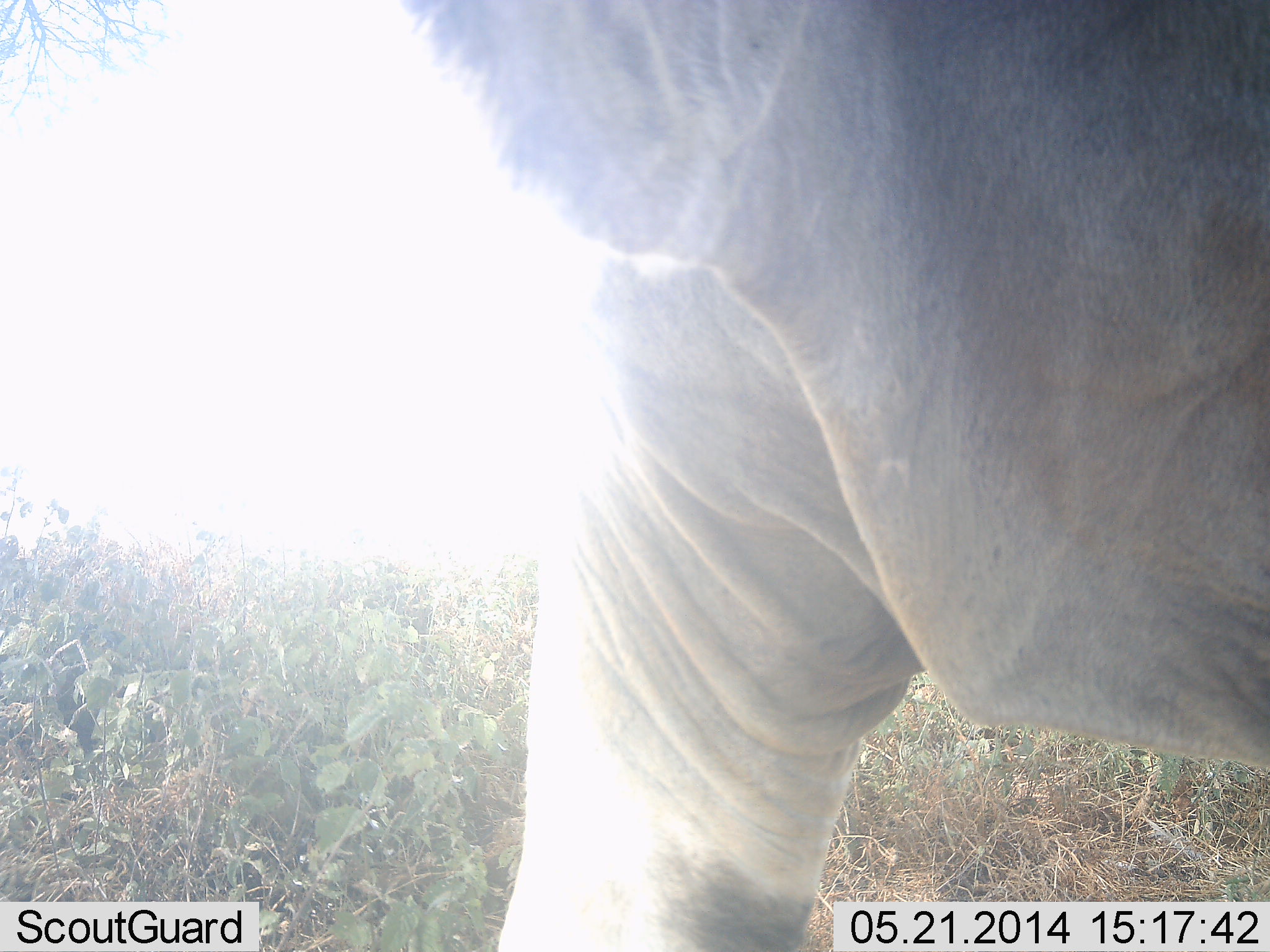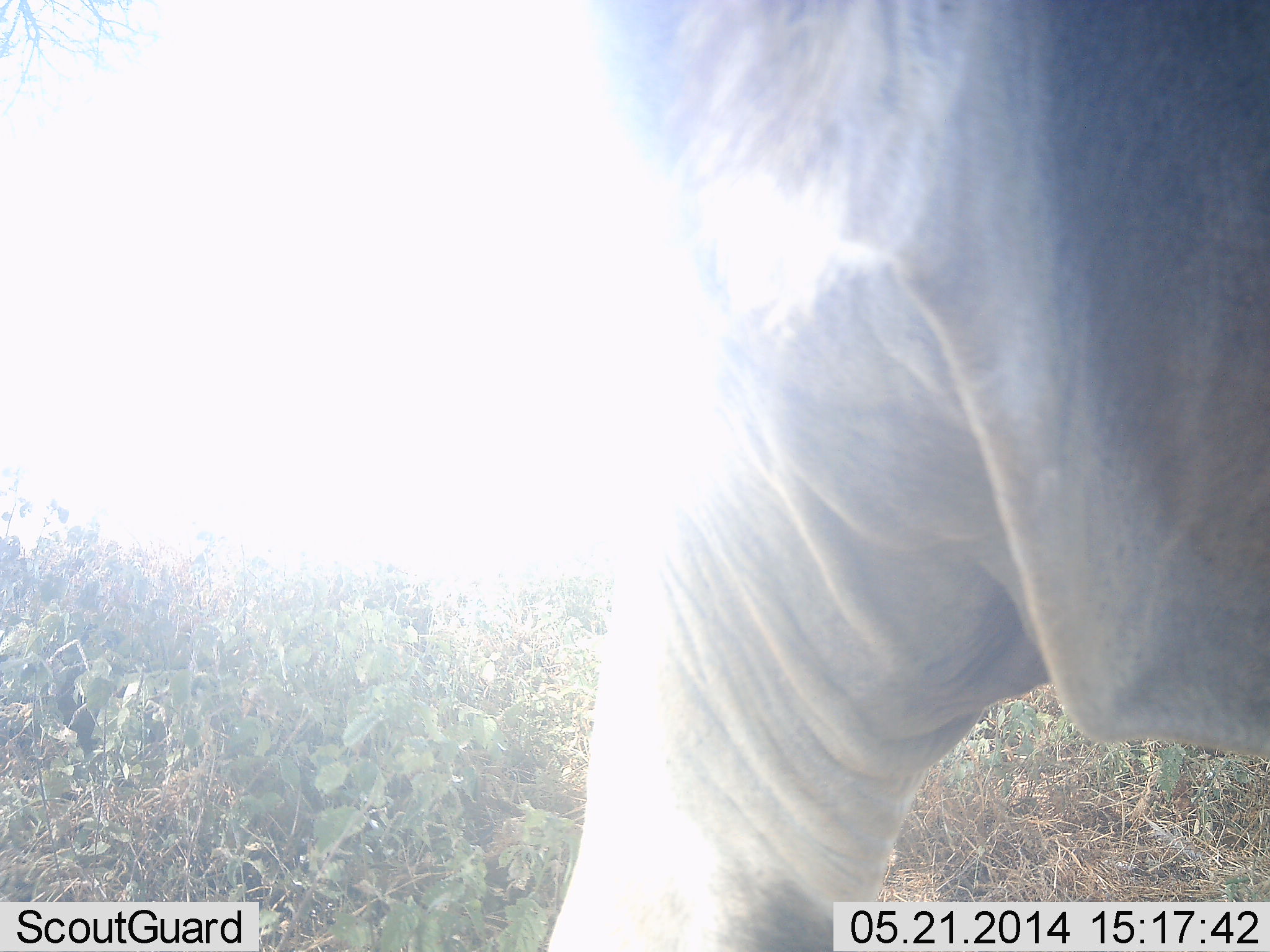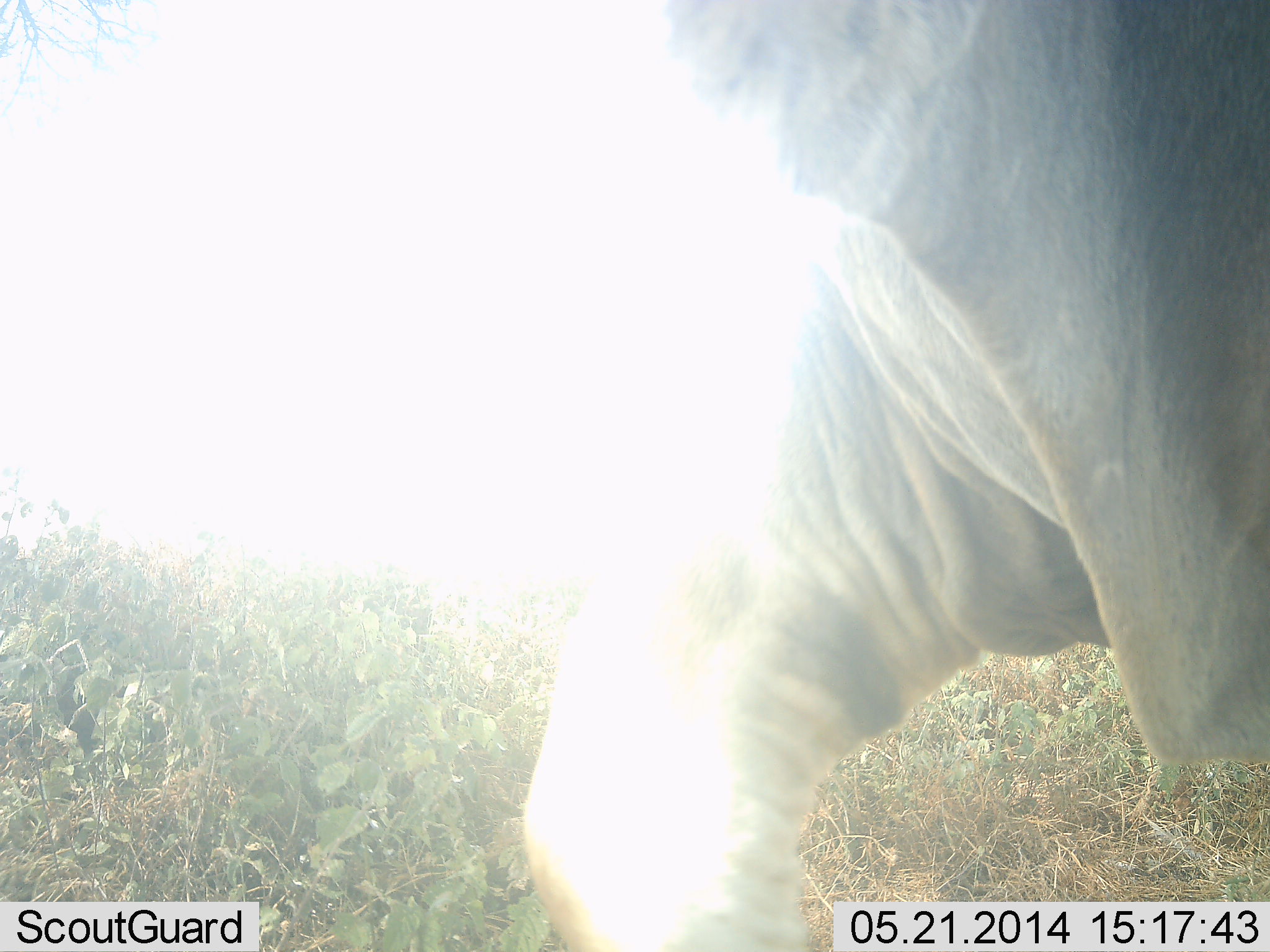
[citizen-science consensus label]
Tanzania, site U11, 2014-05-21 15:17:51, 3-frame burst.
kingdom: Animalia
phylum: Chordata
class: Mammalia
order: Artiodactyla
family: Bovidae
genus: Tragelaphus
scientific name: Tragelaphus oryx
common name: eland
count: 1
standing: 50%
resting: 0%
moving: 50%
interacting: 0%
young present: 0%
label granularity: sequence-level